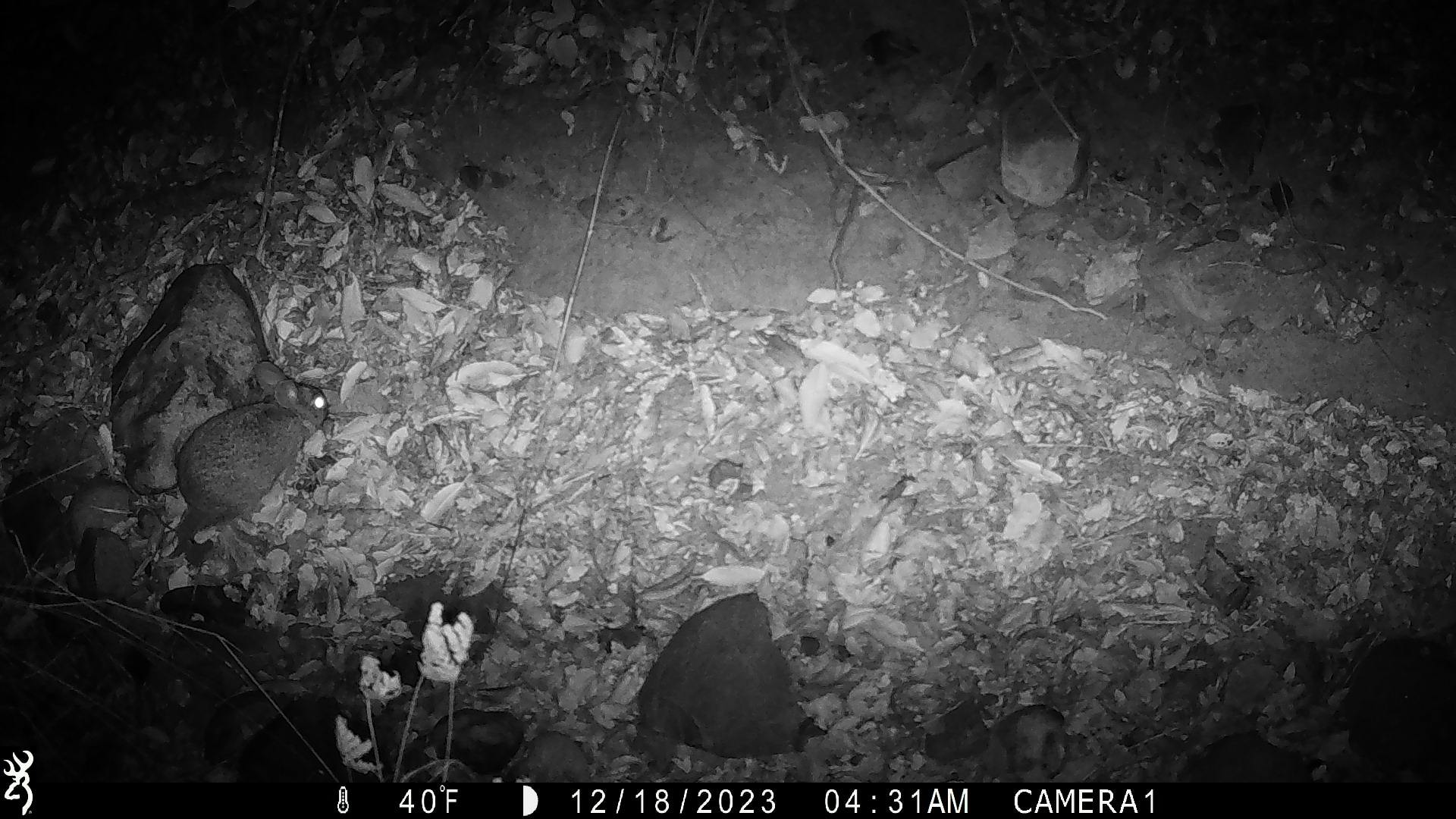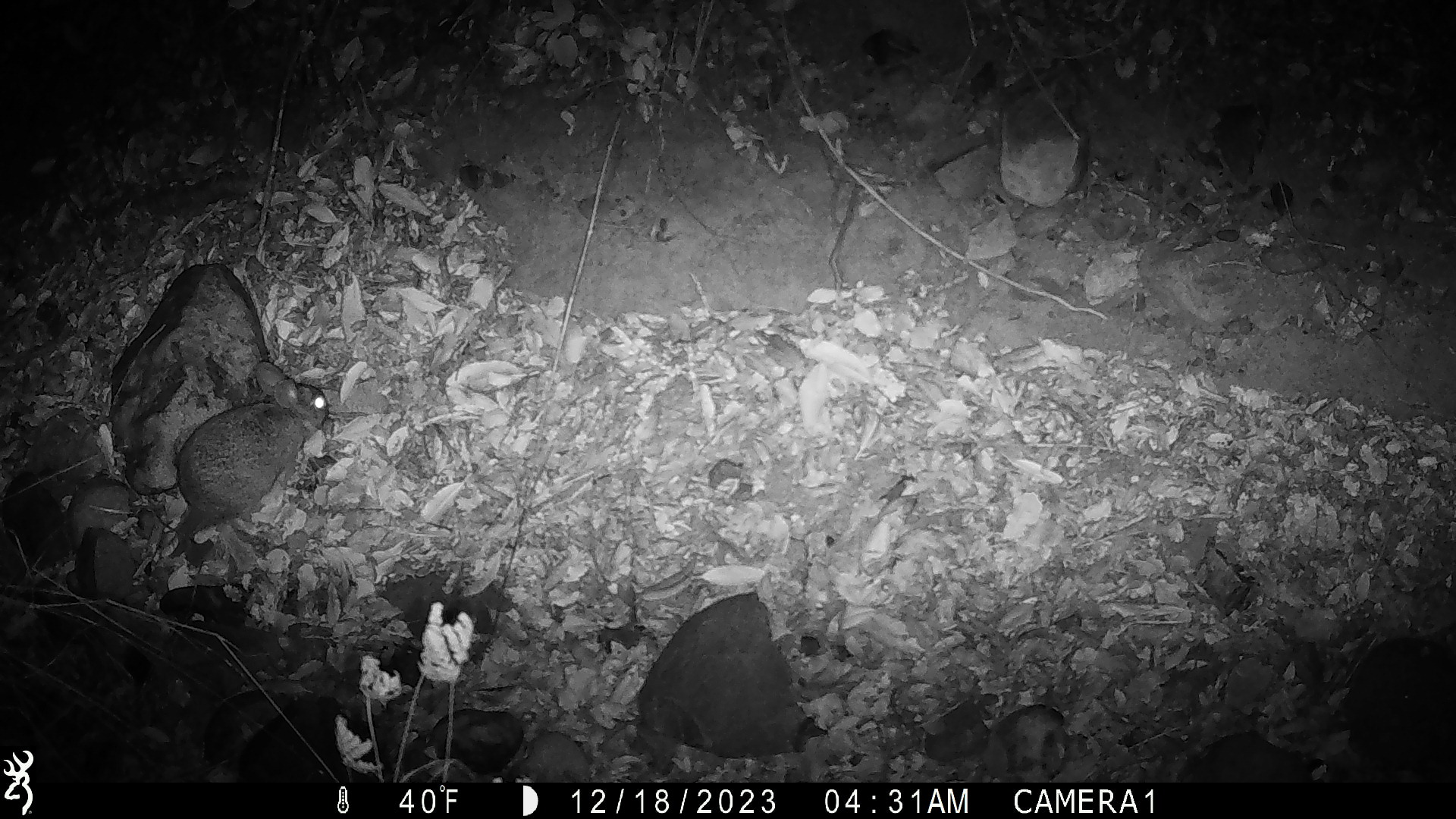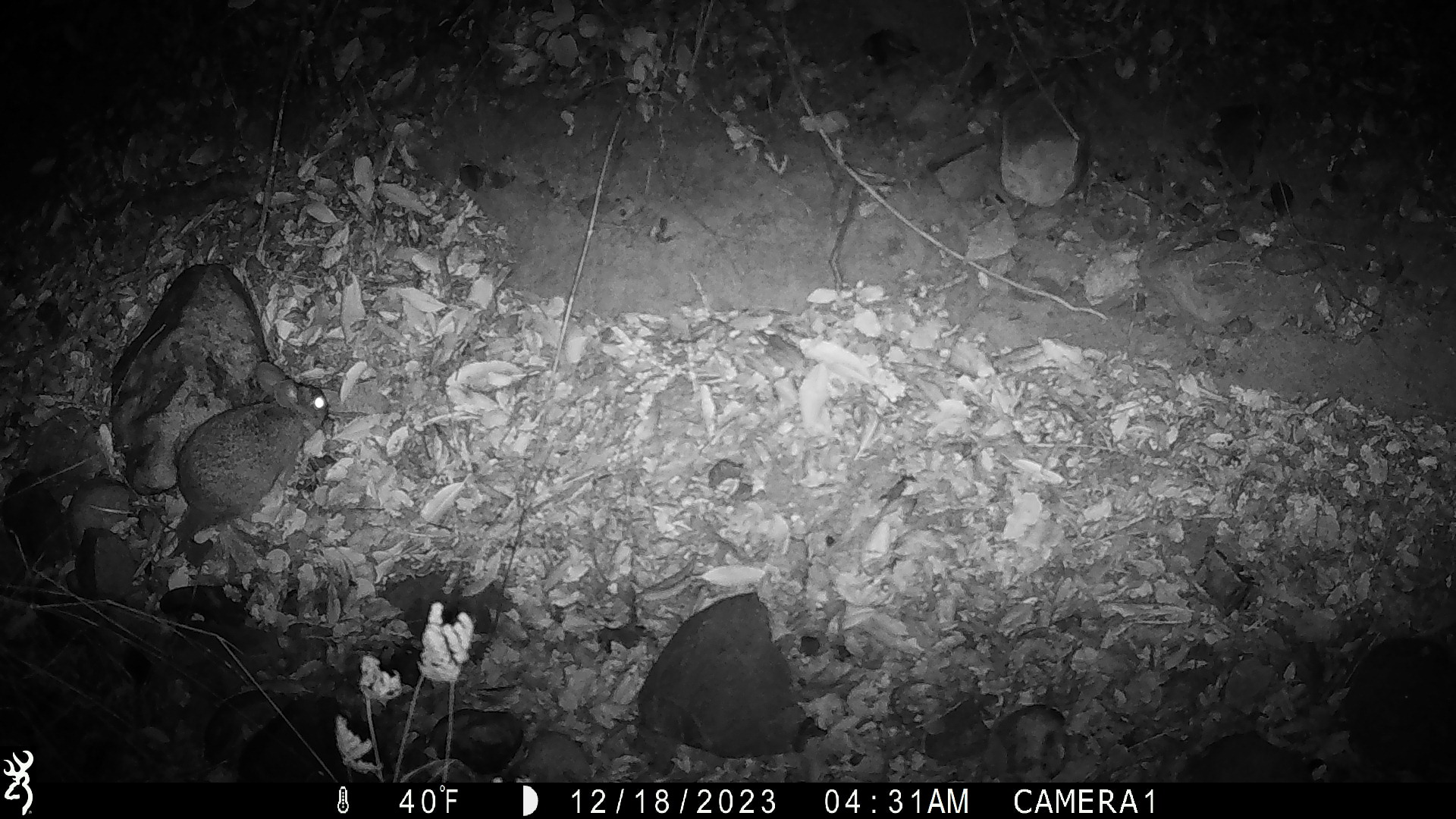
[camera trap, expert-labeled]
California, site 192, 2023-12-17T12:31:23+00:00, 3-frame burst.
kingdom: Animalia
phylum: Chordata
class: Mammalia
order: Lagomorpha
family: Leporidae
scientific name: Leporidae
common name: rabbit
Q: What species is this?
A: Rabbit (Leporidae).